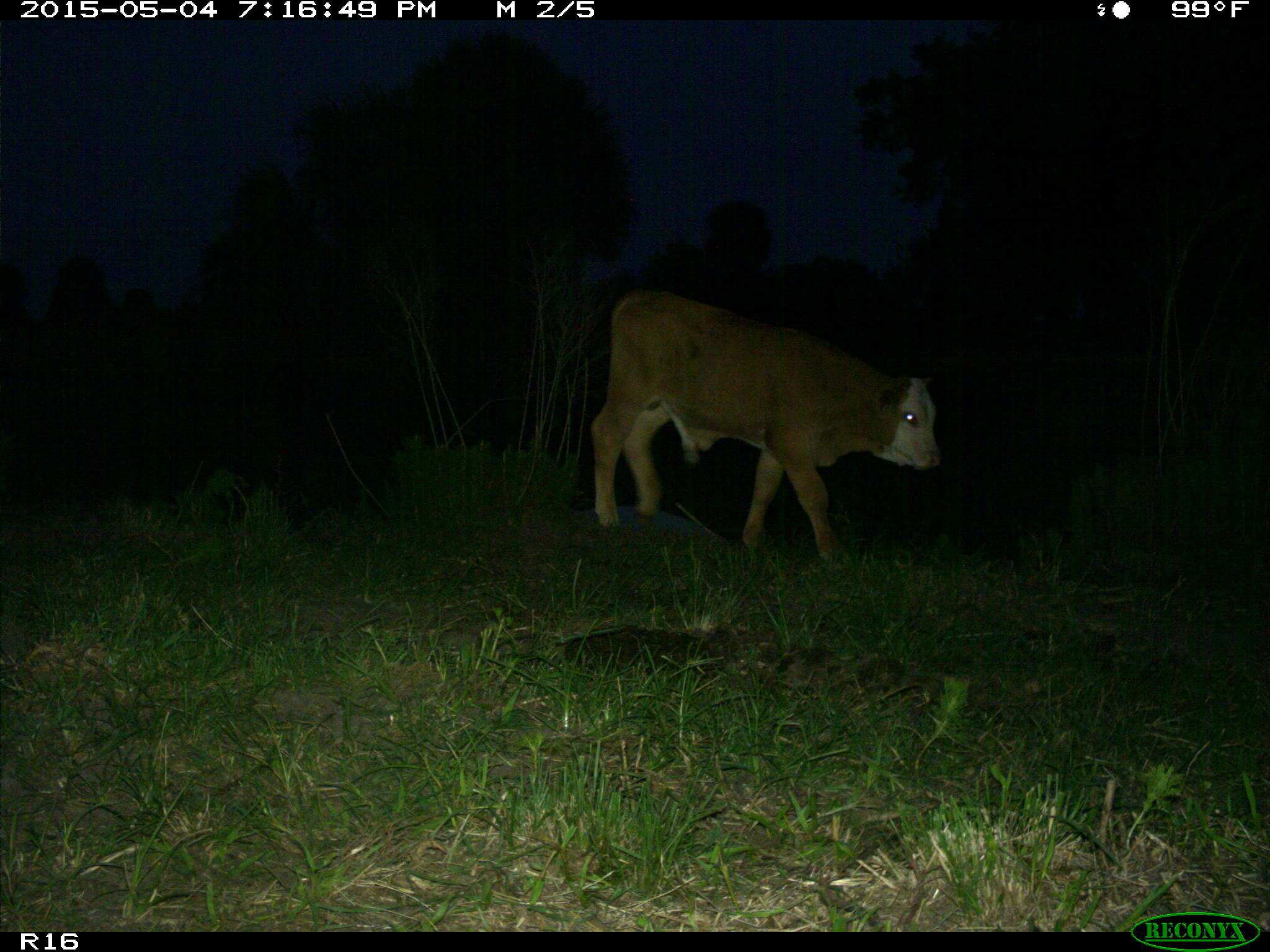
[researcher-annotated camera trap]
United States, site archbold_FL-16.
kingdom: Animalia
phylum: Chordata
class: Mammalia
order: Artiodactyla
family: Bovidae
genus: Bos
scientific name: Bos taurus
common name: domestic cow